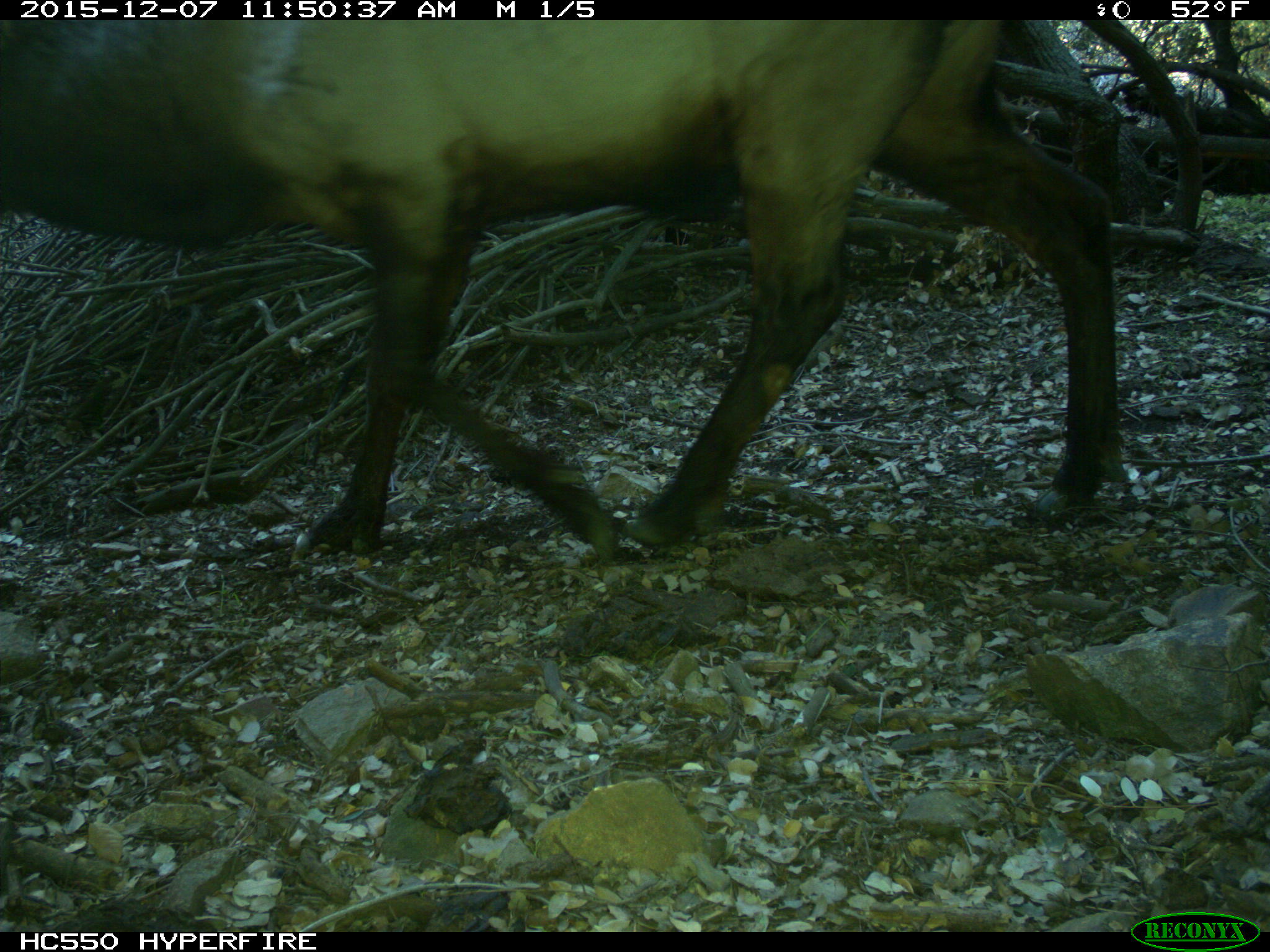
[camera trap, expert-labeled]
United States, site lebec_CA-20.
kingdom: Animalia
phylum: Chordata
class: Mammalia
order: Artiodactyla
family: Cervidae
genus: Cervus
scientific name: Cervus canadensis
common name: elk